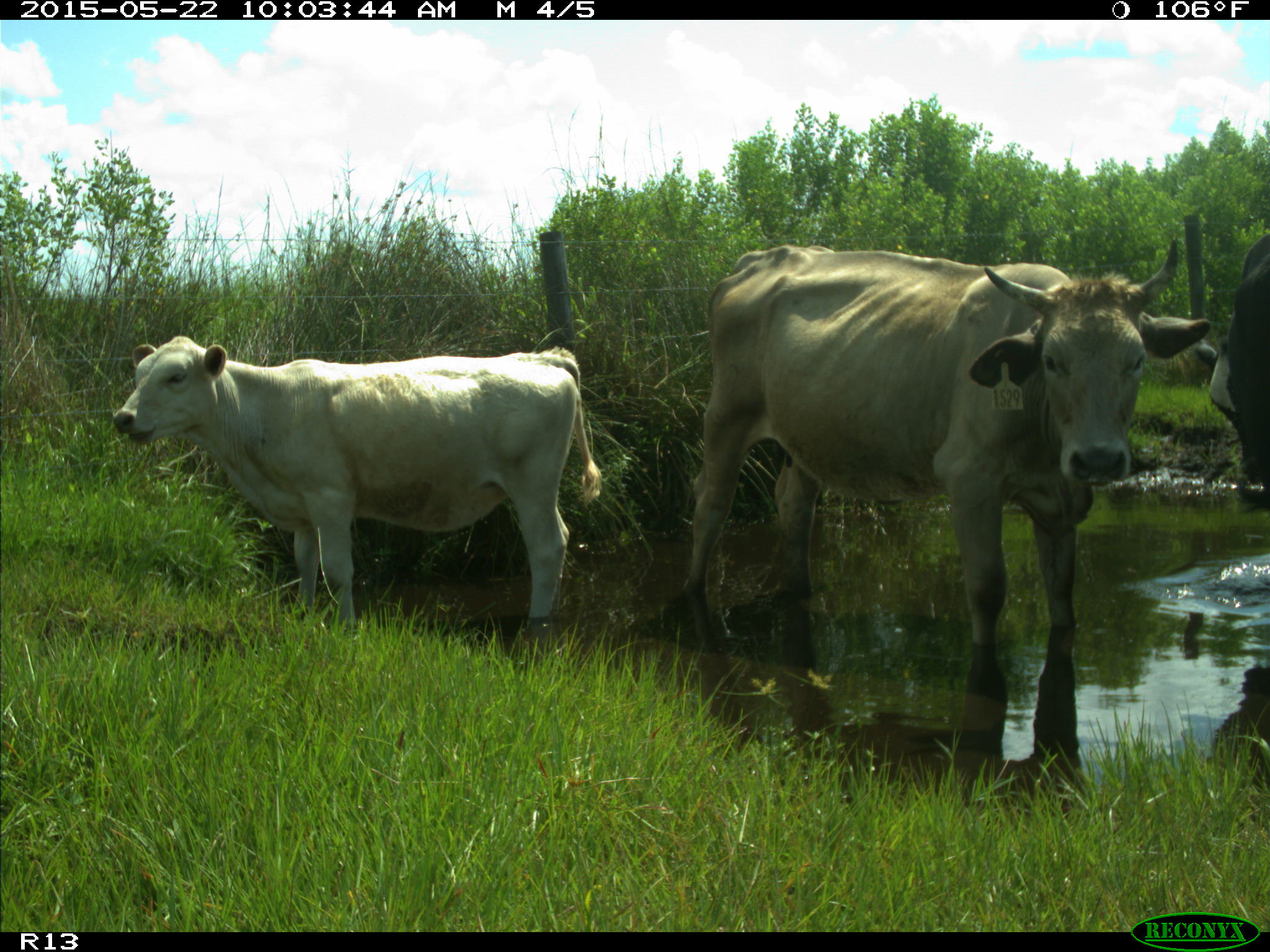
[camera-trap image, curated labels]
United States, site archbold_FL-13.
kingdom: Animalia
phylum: Chordata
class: Mammalia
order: Artiodactyla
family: Bovidae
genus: Bos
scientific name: Bos taurus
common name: domestic cow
Bos taurus (domestic cow).